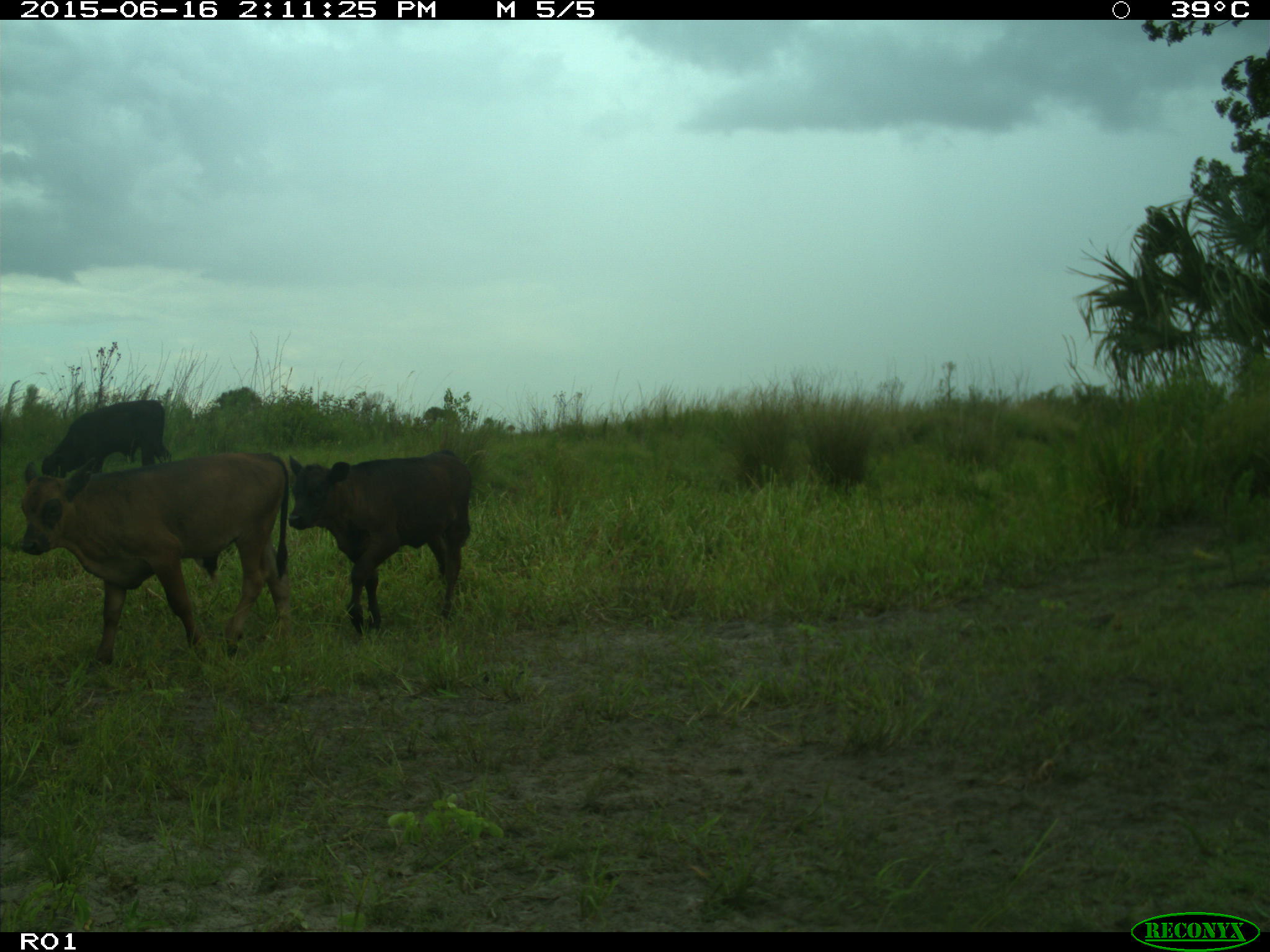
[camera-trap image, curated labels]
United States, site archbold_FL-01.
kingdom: Animalia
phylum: Chordata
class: Mammalia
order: Artiodactyla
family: Bovidae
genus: Bos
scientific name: Bos taurus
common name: domestic cow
Bos taurus (domestic cow).